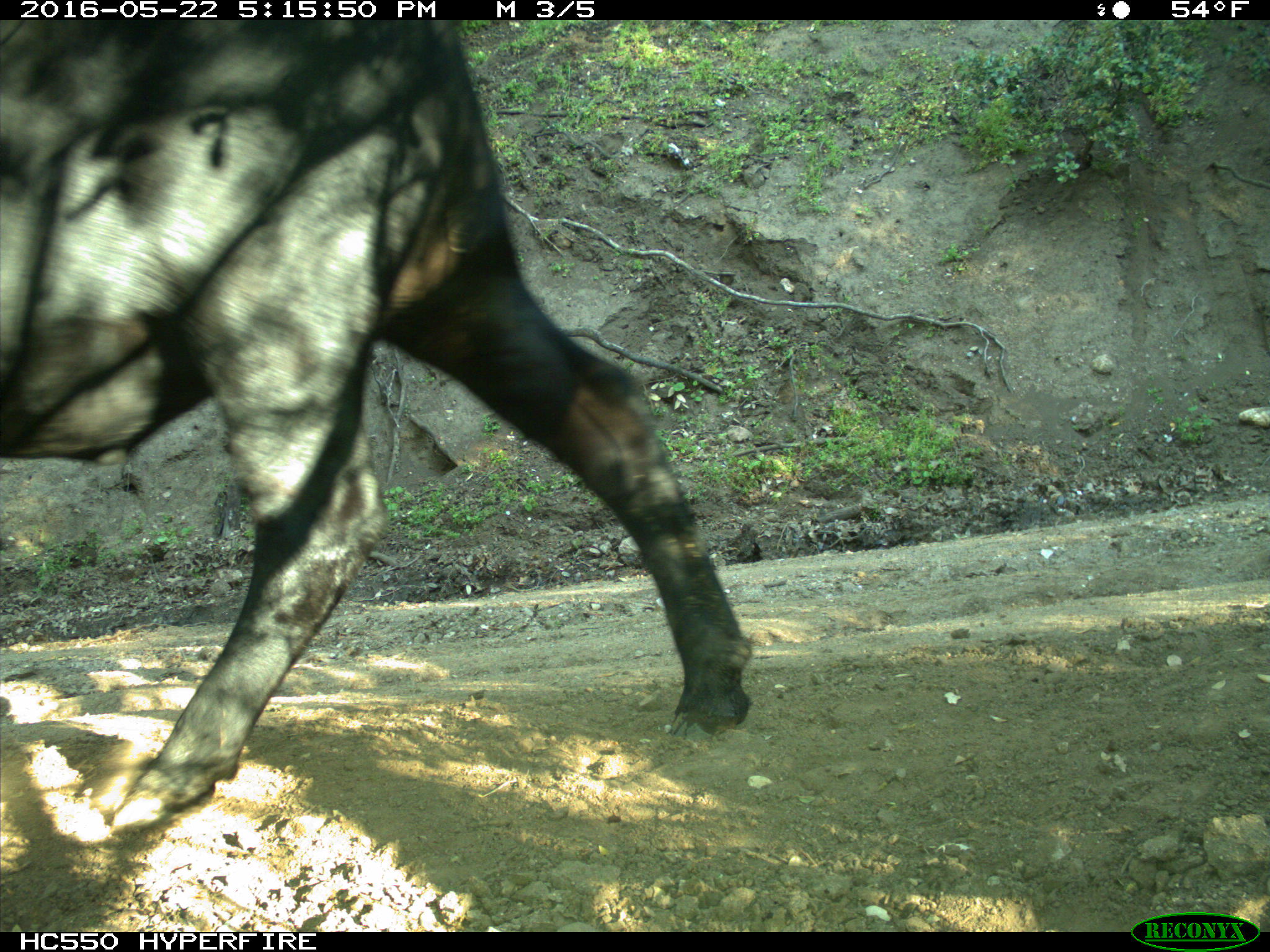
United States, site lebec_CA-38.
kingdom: Animalia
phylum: Chordata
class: Mammalia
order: Artiodactyla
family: Bovidae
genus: Bos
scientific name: Bos taurus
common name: domestic cow